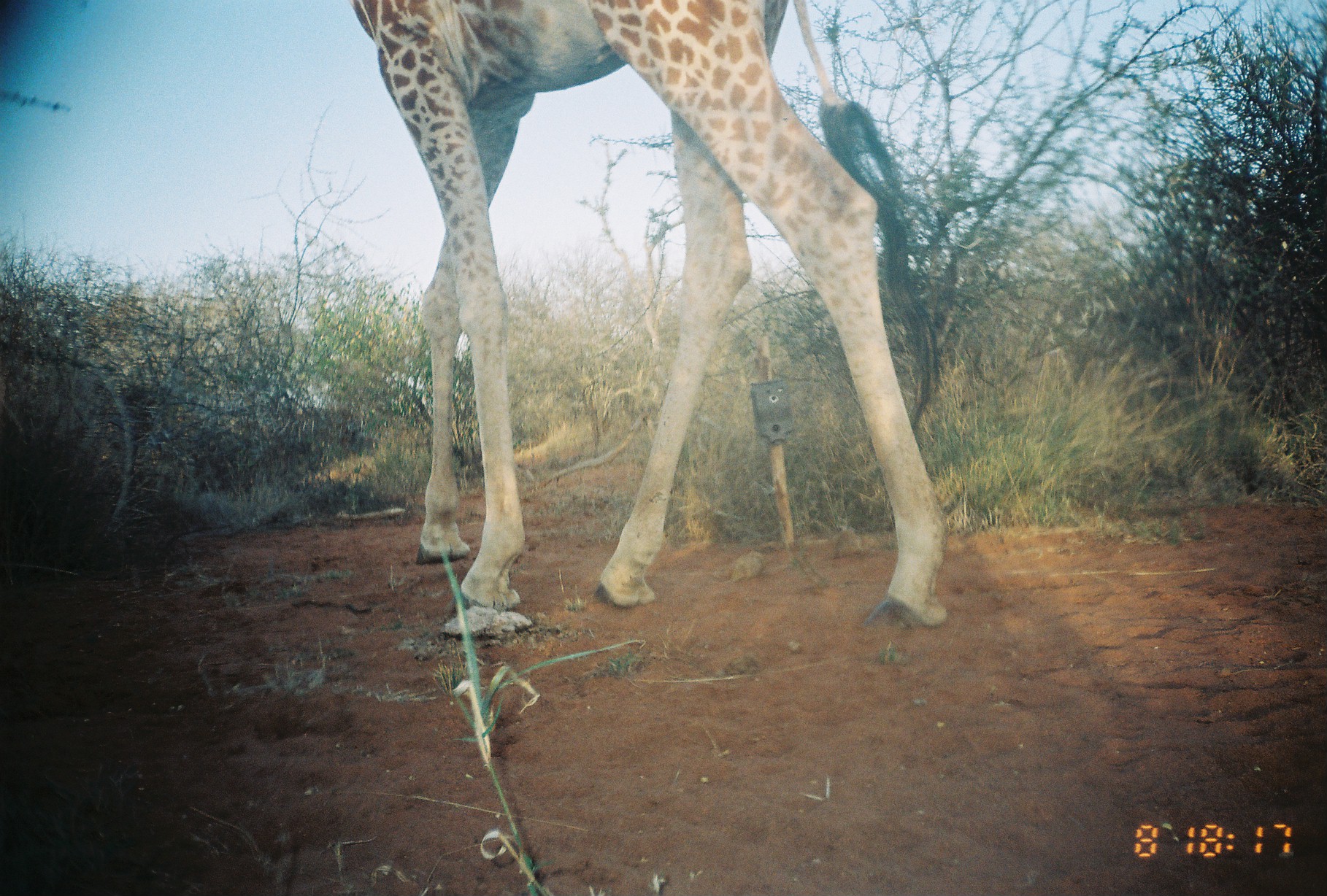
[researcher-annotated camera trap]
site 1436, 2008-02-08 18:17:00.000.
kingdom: Animalia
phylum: Chordata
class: Mammalia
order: Artiodactyla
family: Giraffidae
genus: Giraffa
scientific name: Giraffa camelopardalis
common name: giraffe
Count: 1.